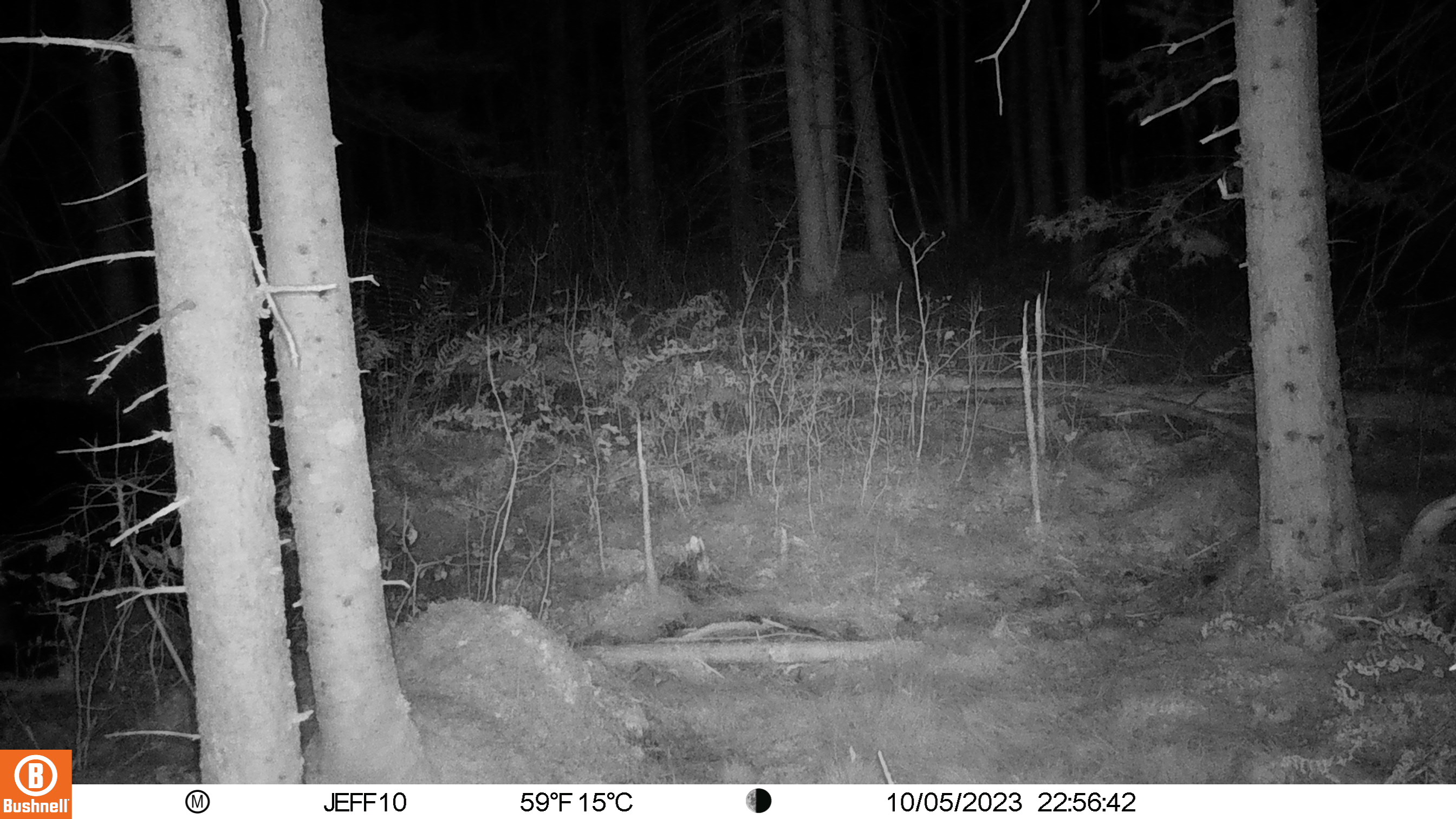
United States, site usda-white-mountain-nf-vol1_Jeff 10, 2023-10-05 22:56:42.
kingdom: Animalia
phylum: Chordata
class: Mammalia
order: Carnivora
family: Ursidae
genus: Ursus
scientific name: Ursus americanus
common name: black bear